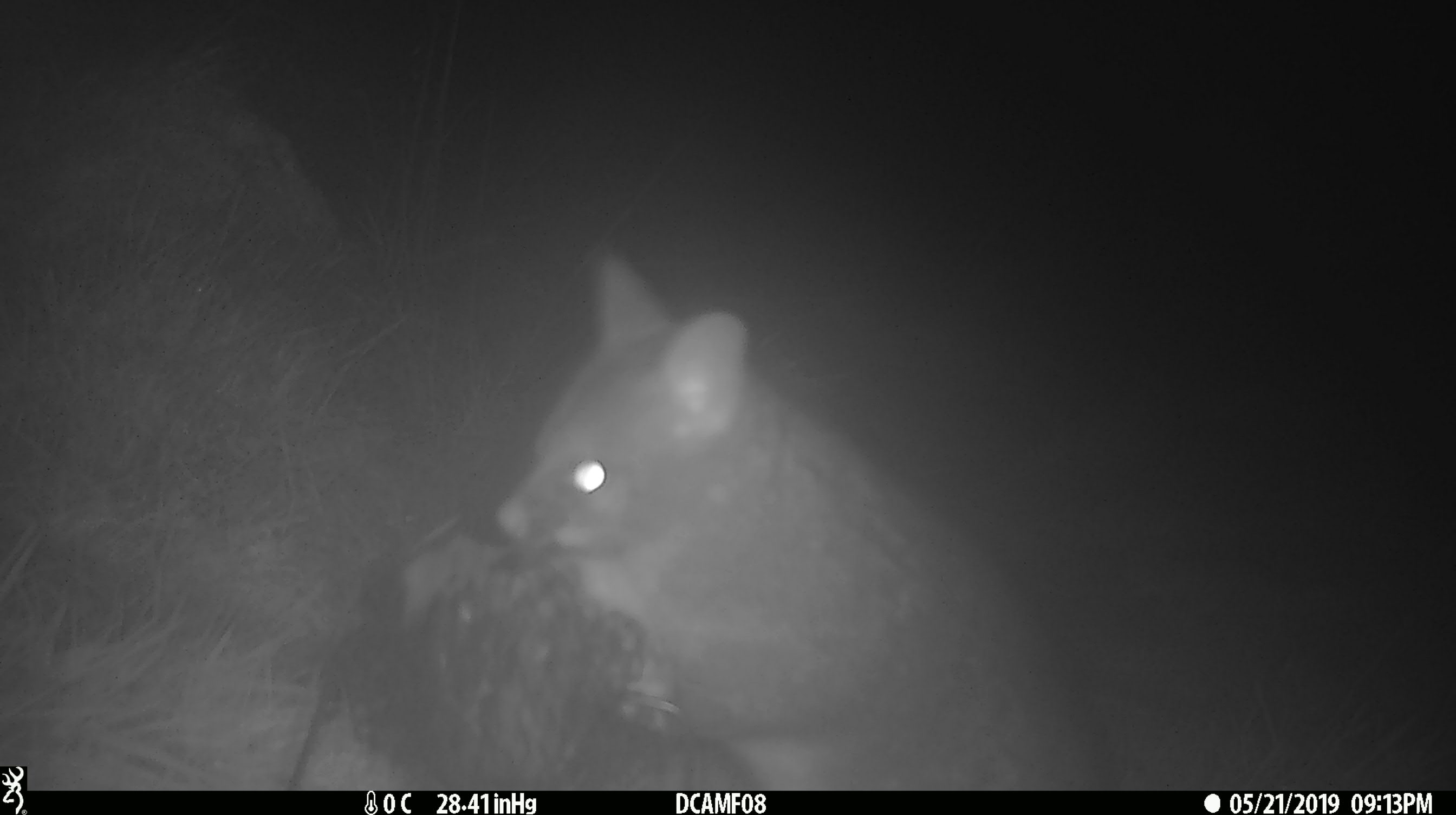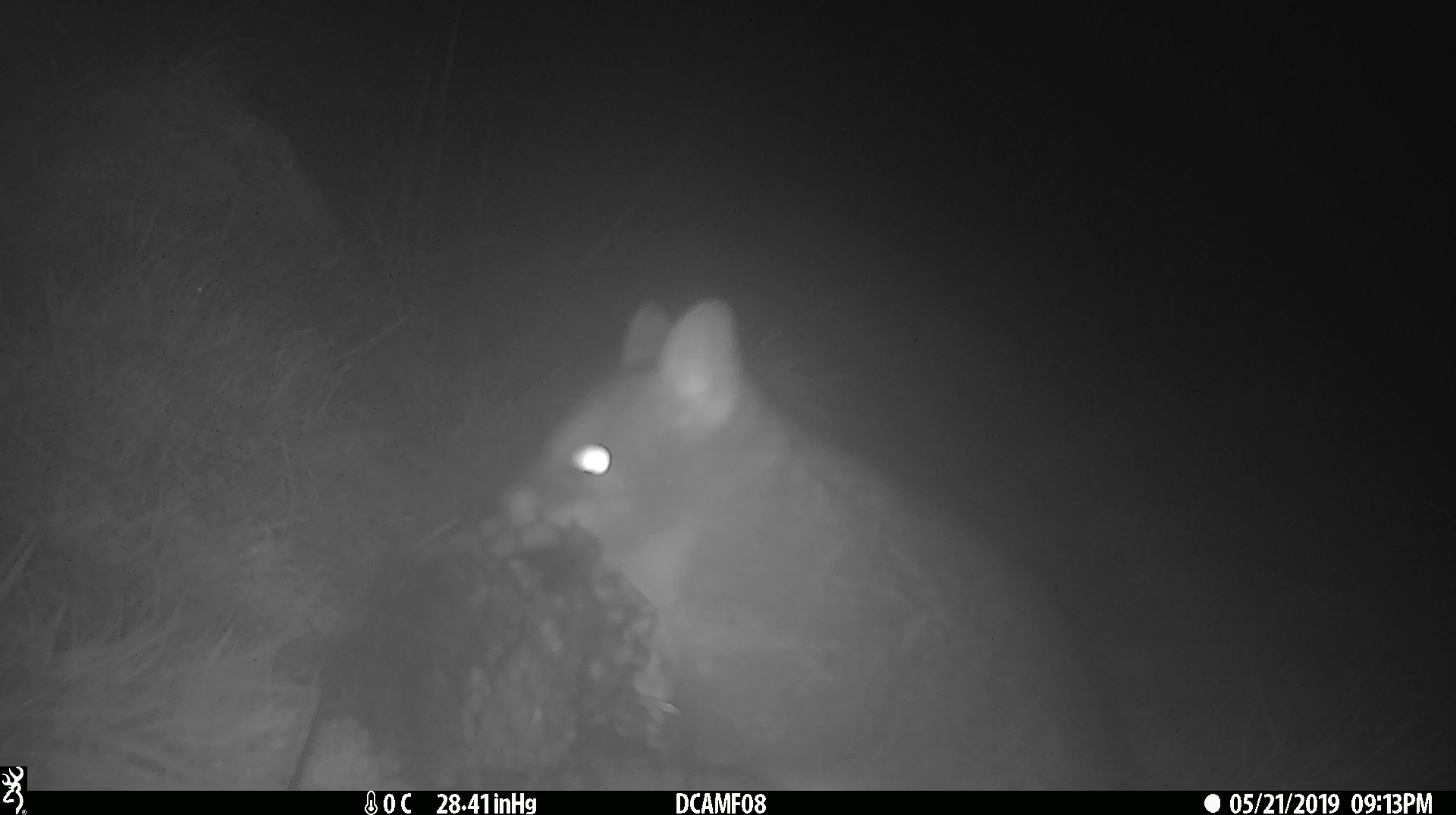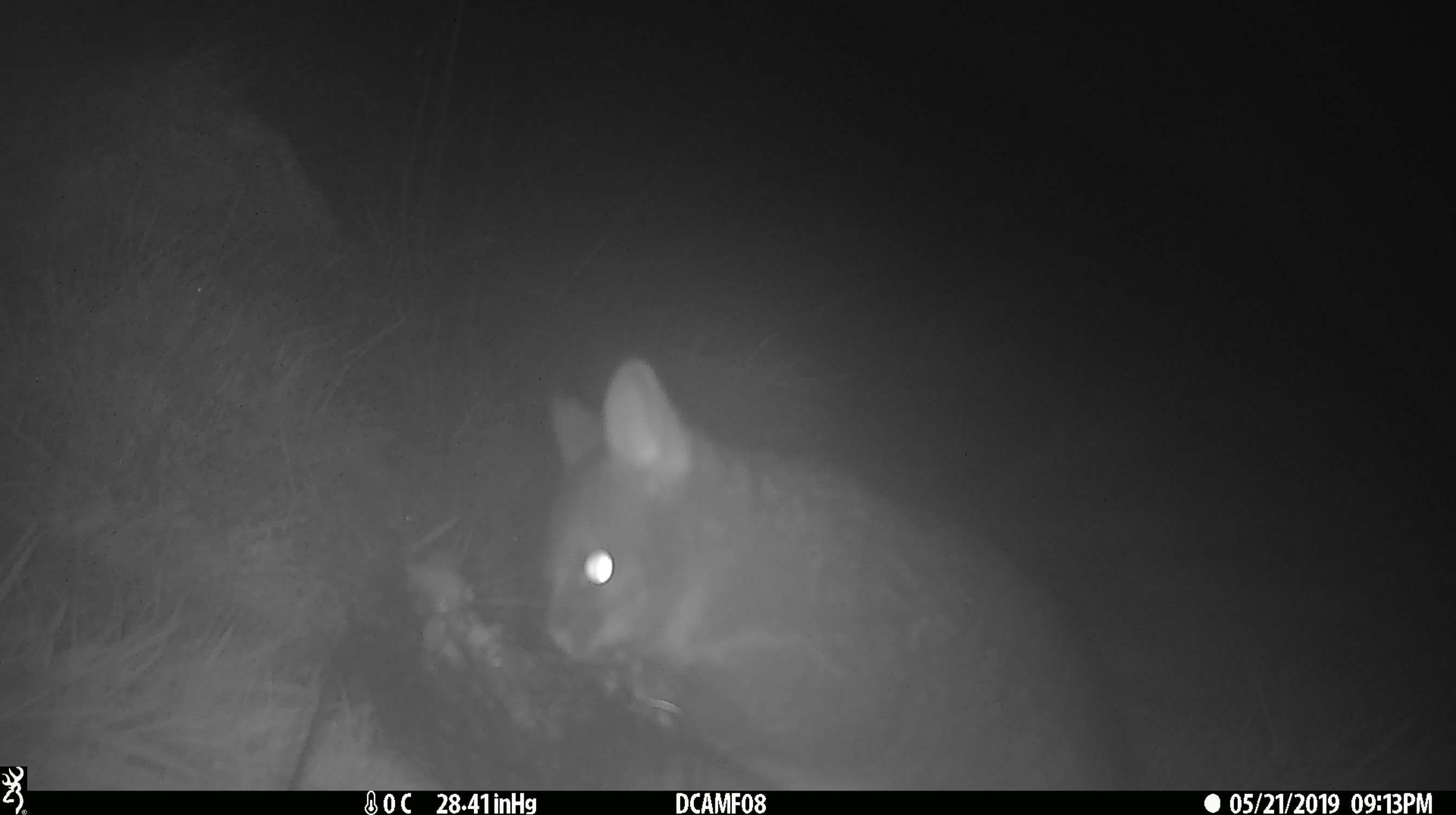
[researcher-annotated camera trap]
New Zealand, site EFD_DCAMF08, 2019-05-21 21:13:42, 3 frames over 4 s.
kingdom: Animalia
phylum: Chordata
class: Mammalia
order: Diprotodontia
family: Phalangeridae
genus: Trichosurus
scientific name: Trichosurus vulpecula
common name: common brushtail possum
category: possum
Possum (common brushtail possum) (Trichosurus vulpecula).